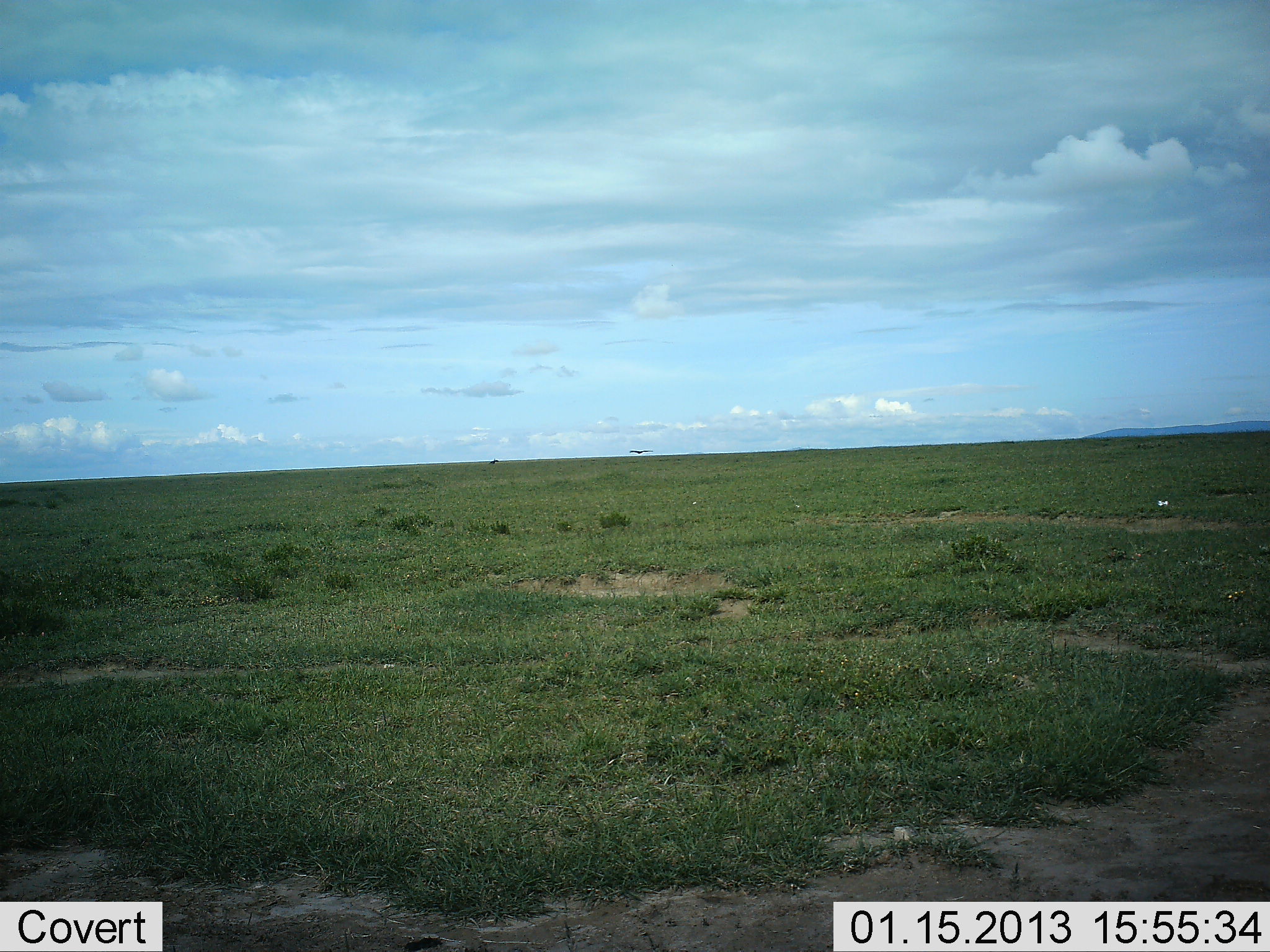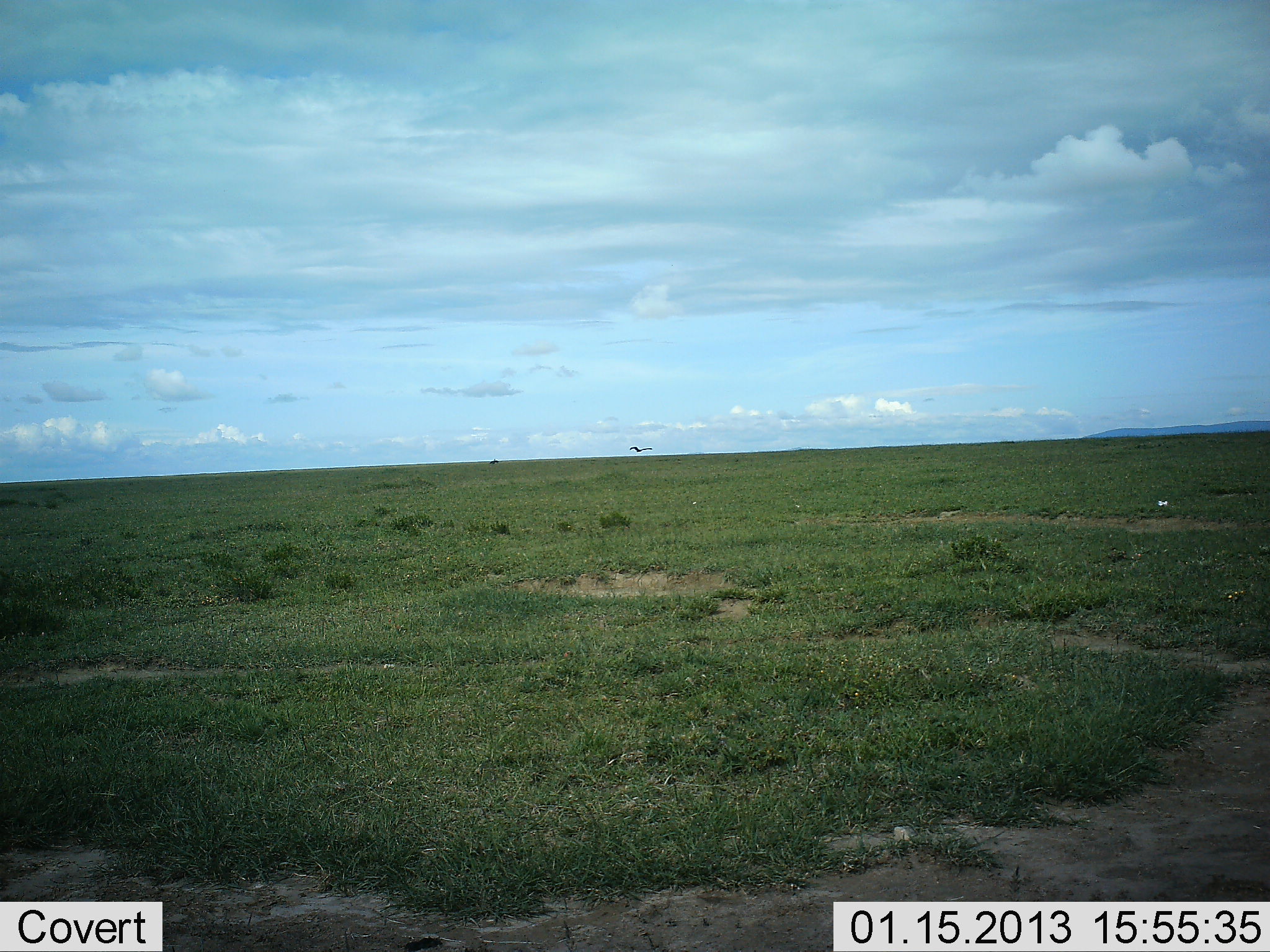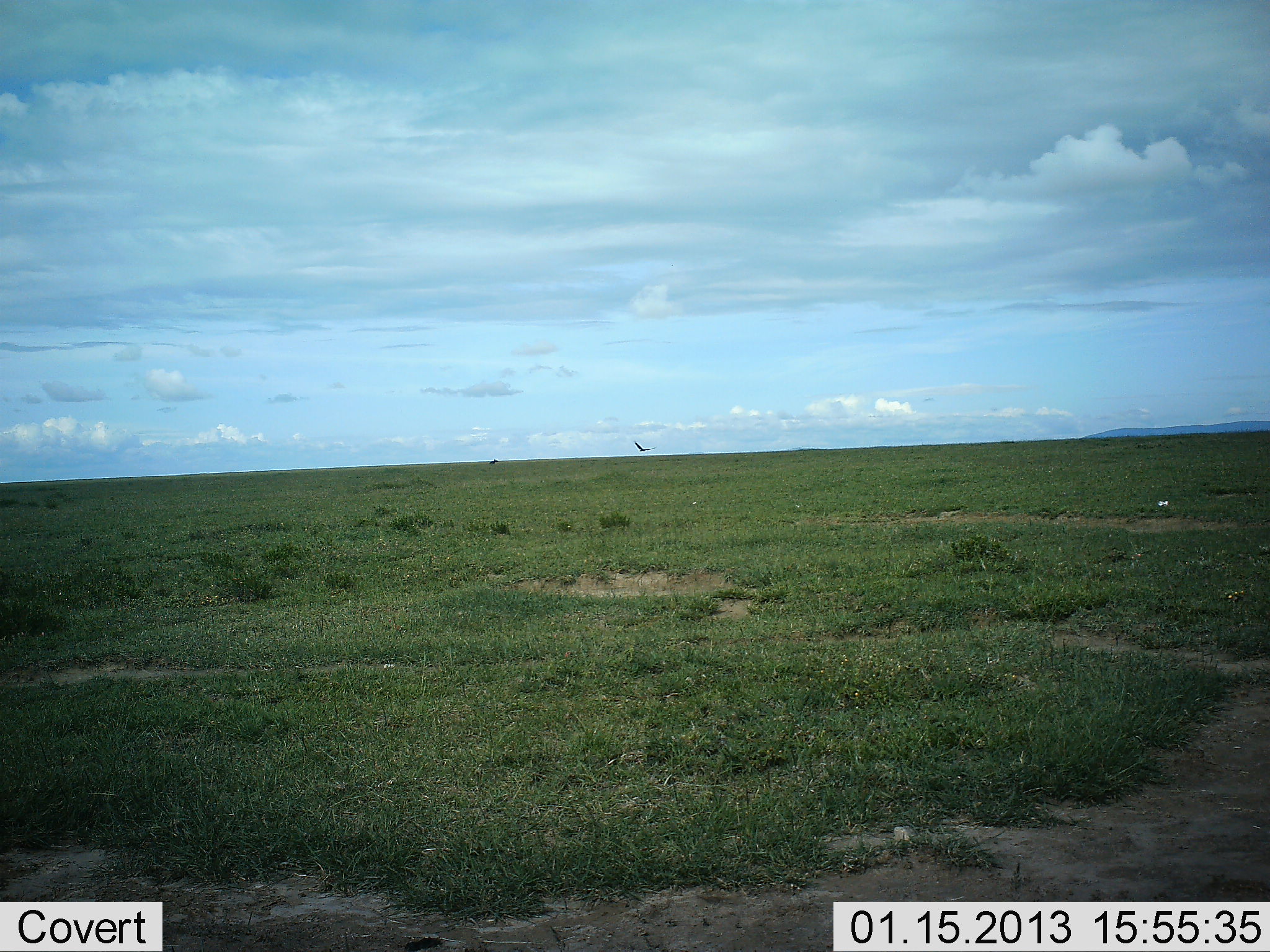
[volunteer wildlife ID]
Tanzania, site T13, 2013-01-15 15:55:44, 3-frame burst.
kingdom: Animalia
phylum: Chordata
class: Aves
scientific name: Aves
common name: bird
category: otherbird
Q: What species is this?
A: Otherbird (bird) (Aves).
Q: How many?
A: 1.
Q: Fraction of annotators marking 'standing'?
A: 0%.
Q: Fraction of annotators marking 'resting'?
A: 0%.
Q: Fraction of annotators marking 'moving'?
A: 100%.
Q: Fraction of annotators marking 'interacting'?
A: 0%.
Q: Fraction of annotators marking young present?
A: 0%.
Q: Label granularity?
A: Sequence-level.